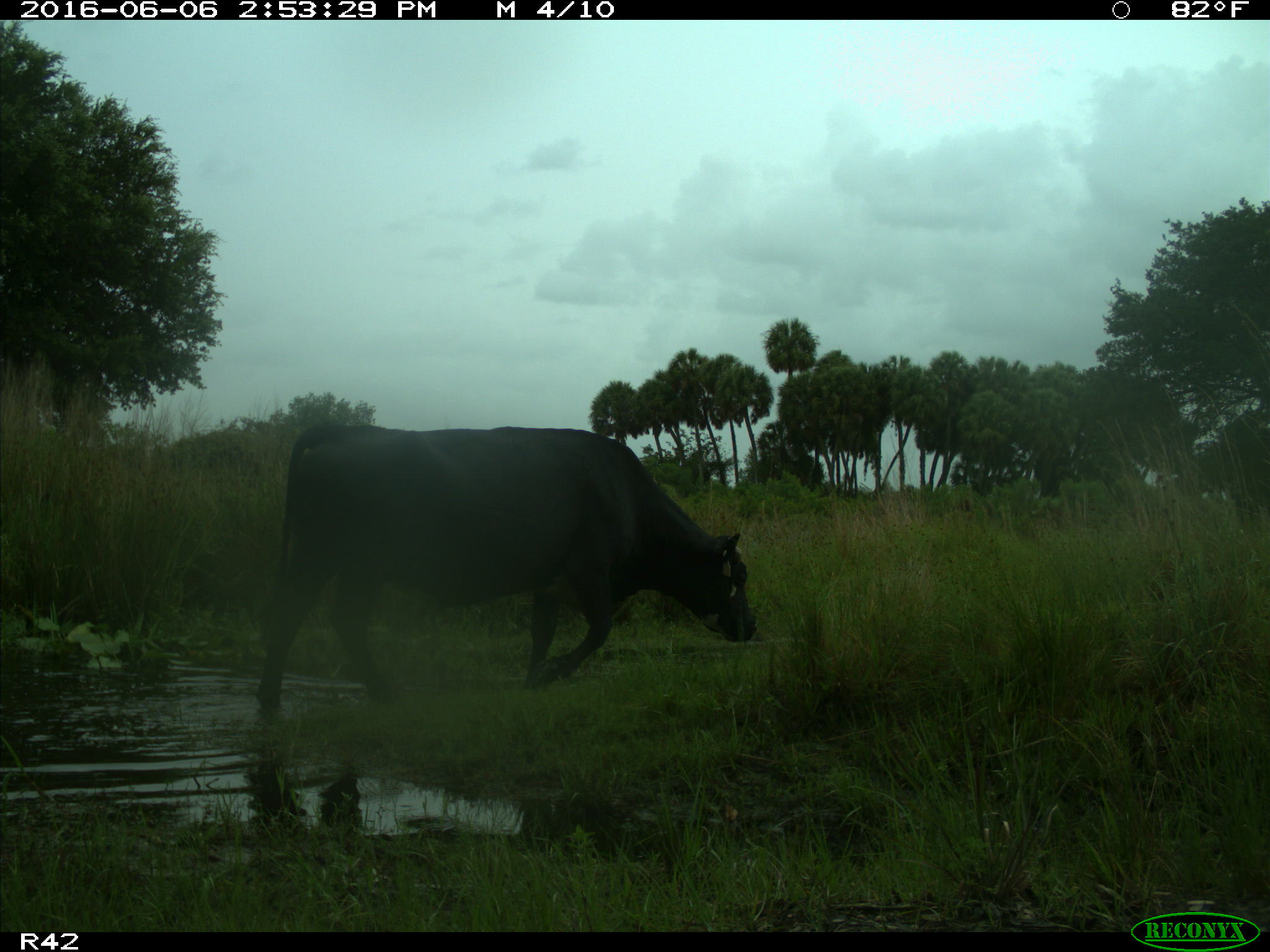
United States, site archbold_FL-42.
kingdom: Animalia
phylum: Chordata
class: Mammalia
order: Artiodactyla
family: Bovidae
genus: Bos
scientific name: Bos taurus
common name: domestic cow